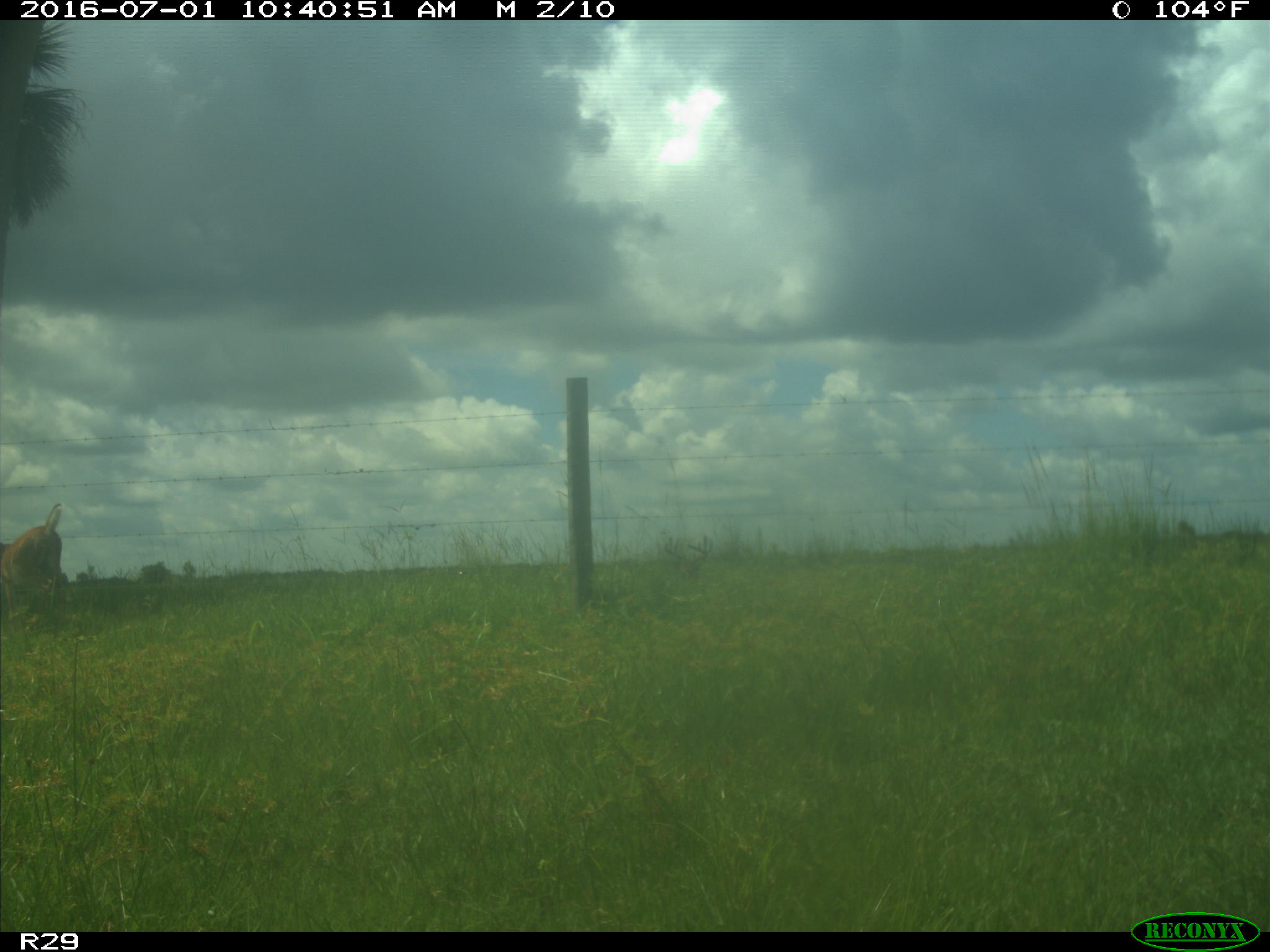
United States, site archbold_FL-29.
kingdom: Animalia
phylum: Chordata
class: Mammalia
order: Artiodactyla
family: Cervidae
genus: Odocoileus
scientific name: Odocoileus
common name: deer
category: unidentified deer